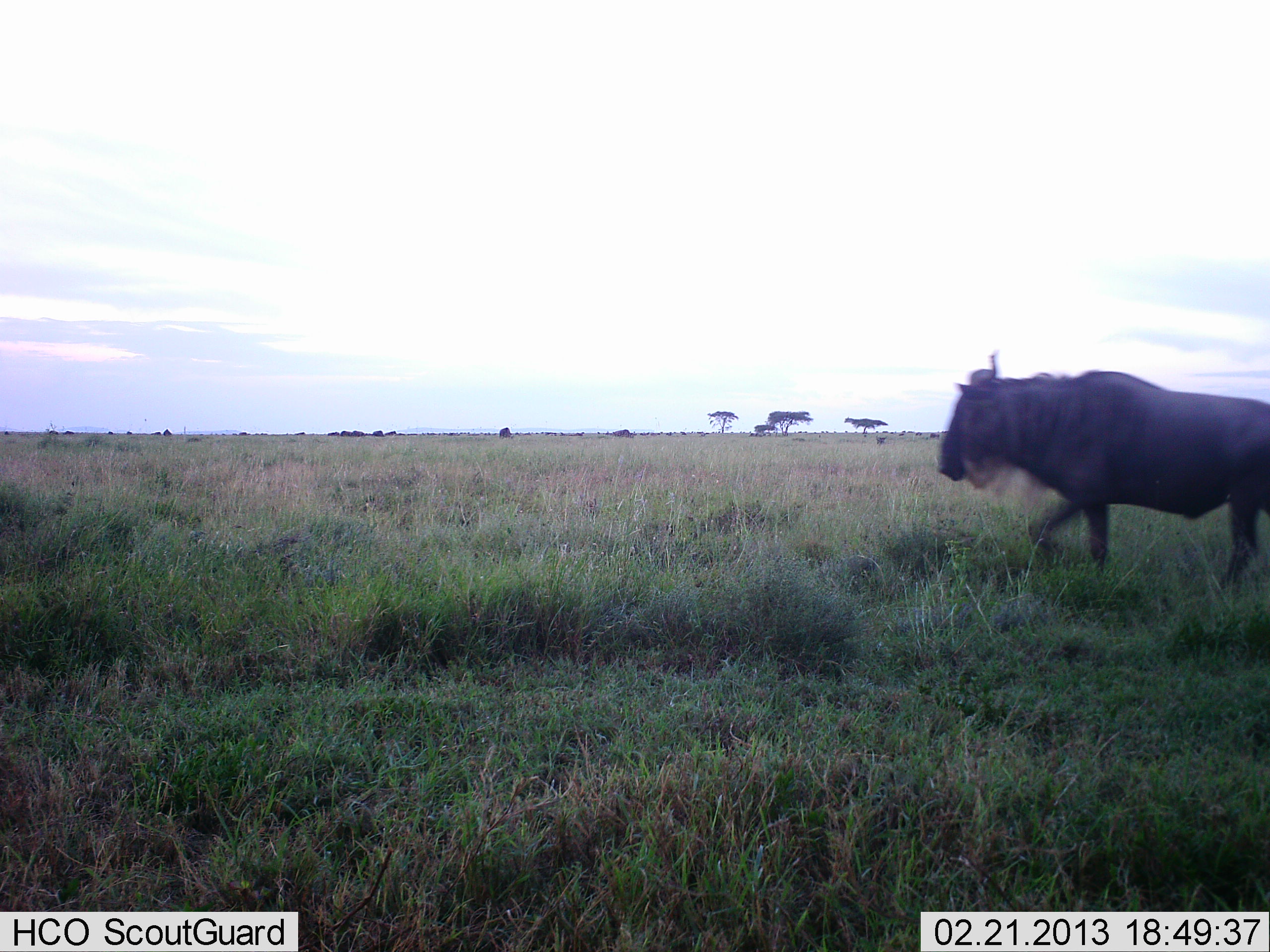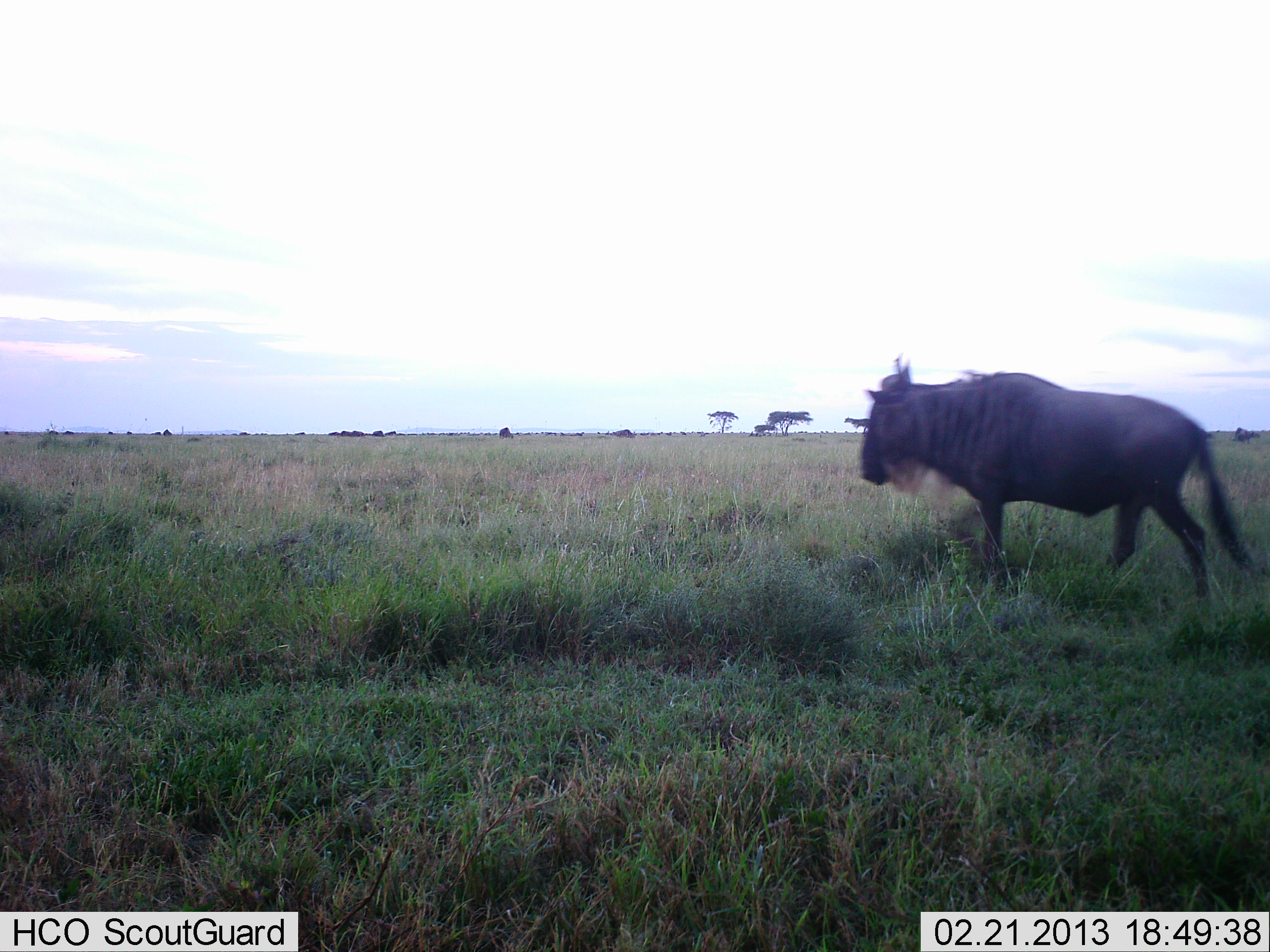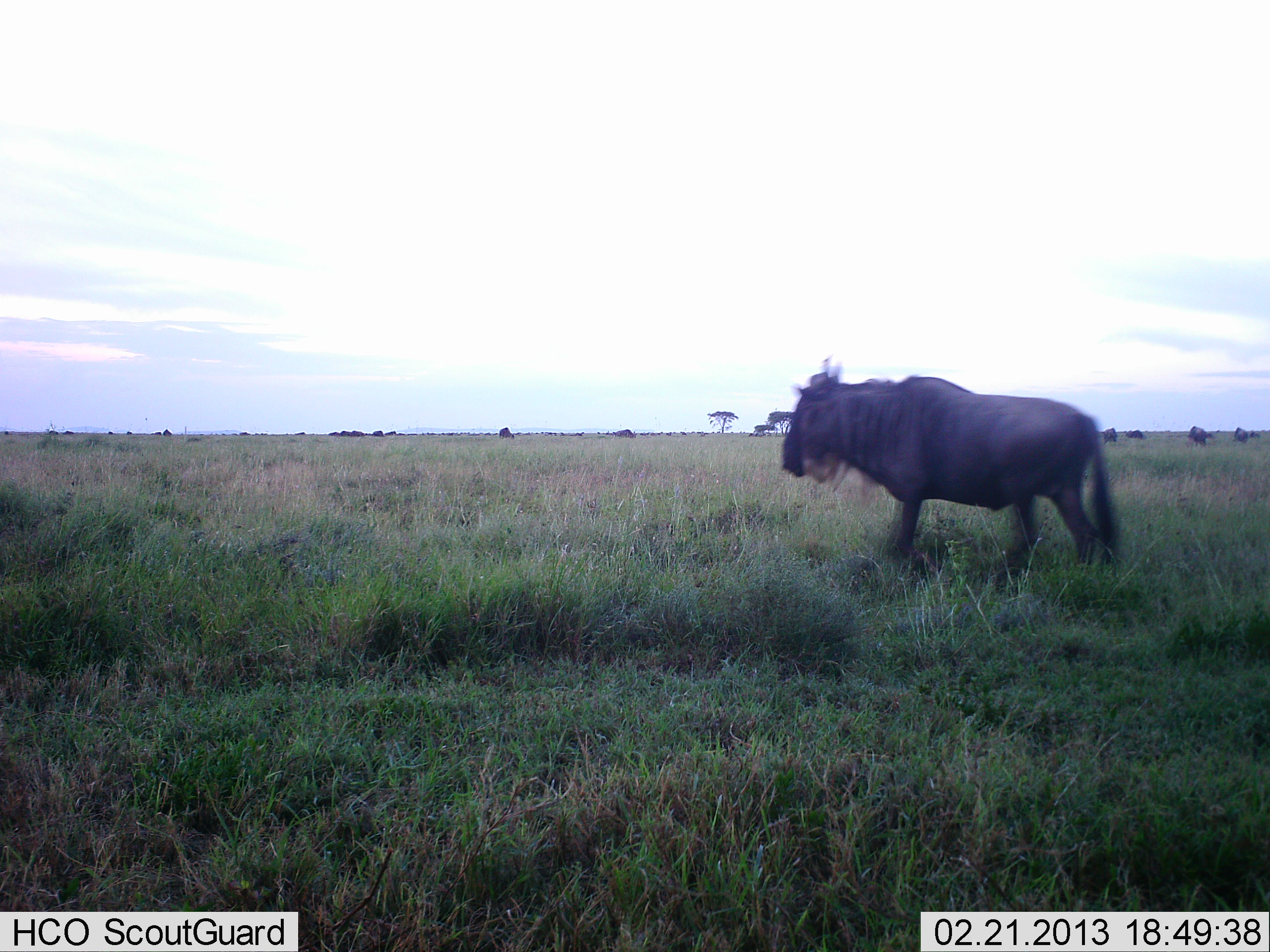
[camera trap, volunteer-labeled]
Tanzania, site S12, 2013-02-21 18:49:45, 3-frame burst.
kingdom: Animalia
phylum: Chordata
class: Mammalia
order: Artiodactyla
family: Bovidae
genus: Connochaetes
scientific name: Connochaetes taurinus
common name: blue wildebeest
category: wildebeest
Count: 1.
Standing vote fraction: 19%.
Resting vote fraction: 0%.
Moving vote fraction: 90%.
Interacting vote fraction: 0%.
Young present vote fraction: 0%.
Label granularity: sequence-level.